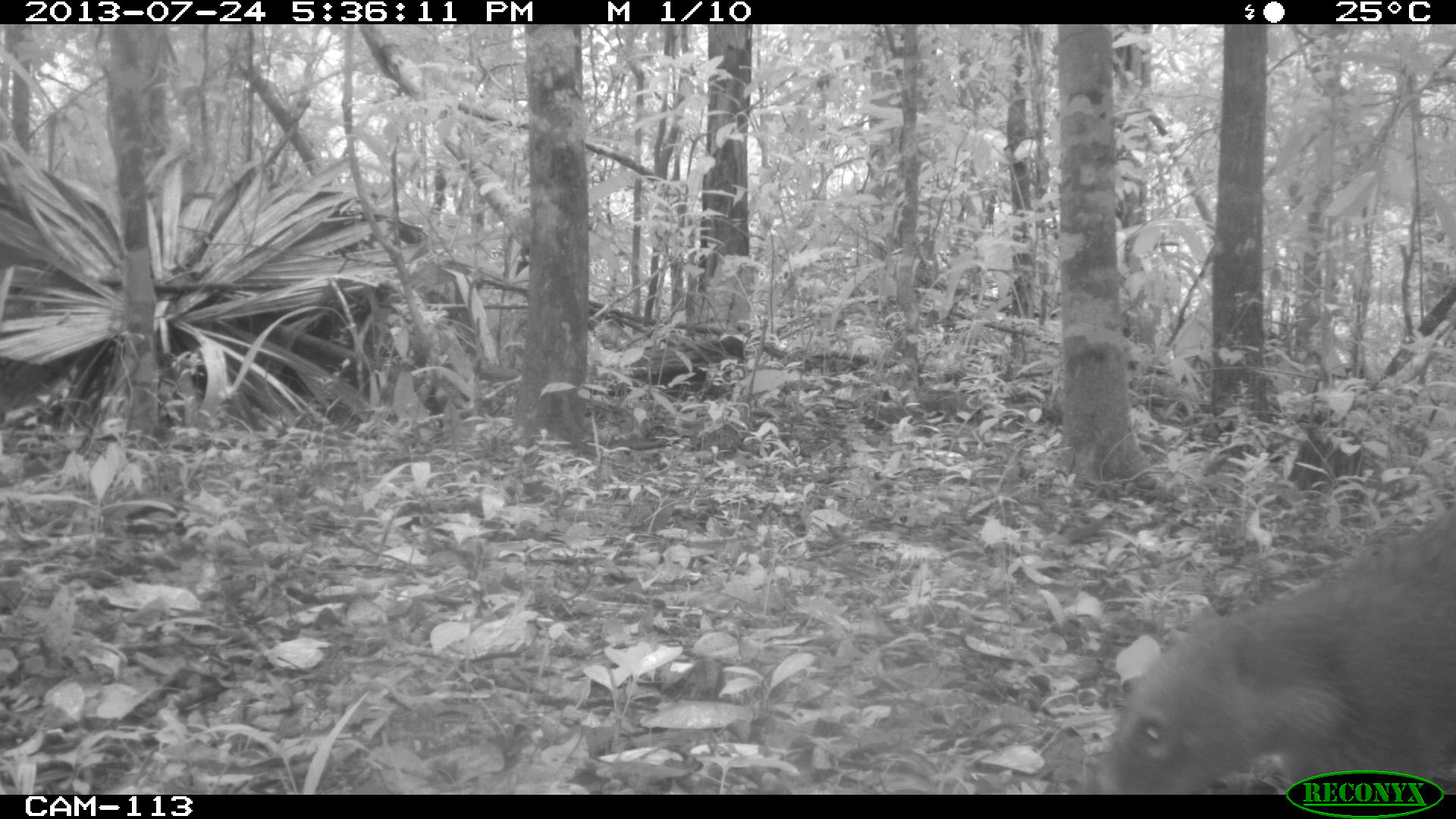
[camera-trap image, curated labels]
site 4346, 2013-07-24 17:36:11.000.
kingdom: Animalia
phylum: Chordata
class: Mammalia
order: Carnivora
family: Procyonidae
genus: Nasua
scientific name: Nasua narica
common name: white-nosed coati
Nasua narica (white-nosed coati), count 1.